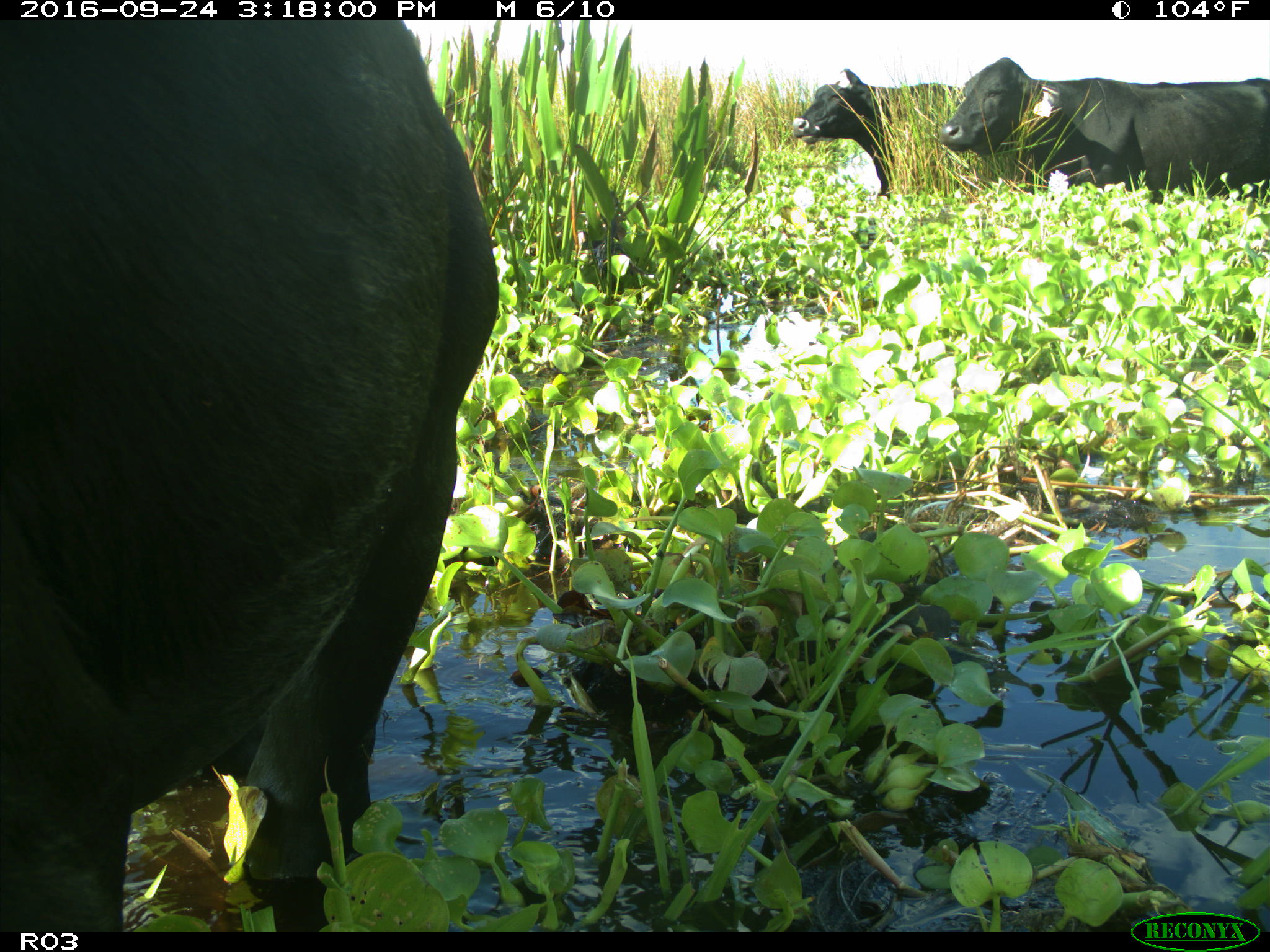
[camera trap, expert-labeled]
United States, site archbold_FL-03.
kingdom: Animalia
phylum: Chordata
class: Mammalia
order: Artiodactyla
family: Bovidae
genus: Bos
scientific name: Bos taurus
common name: domestic cow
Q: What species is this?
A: Bos taurus (domestic cow).